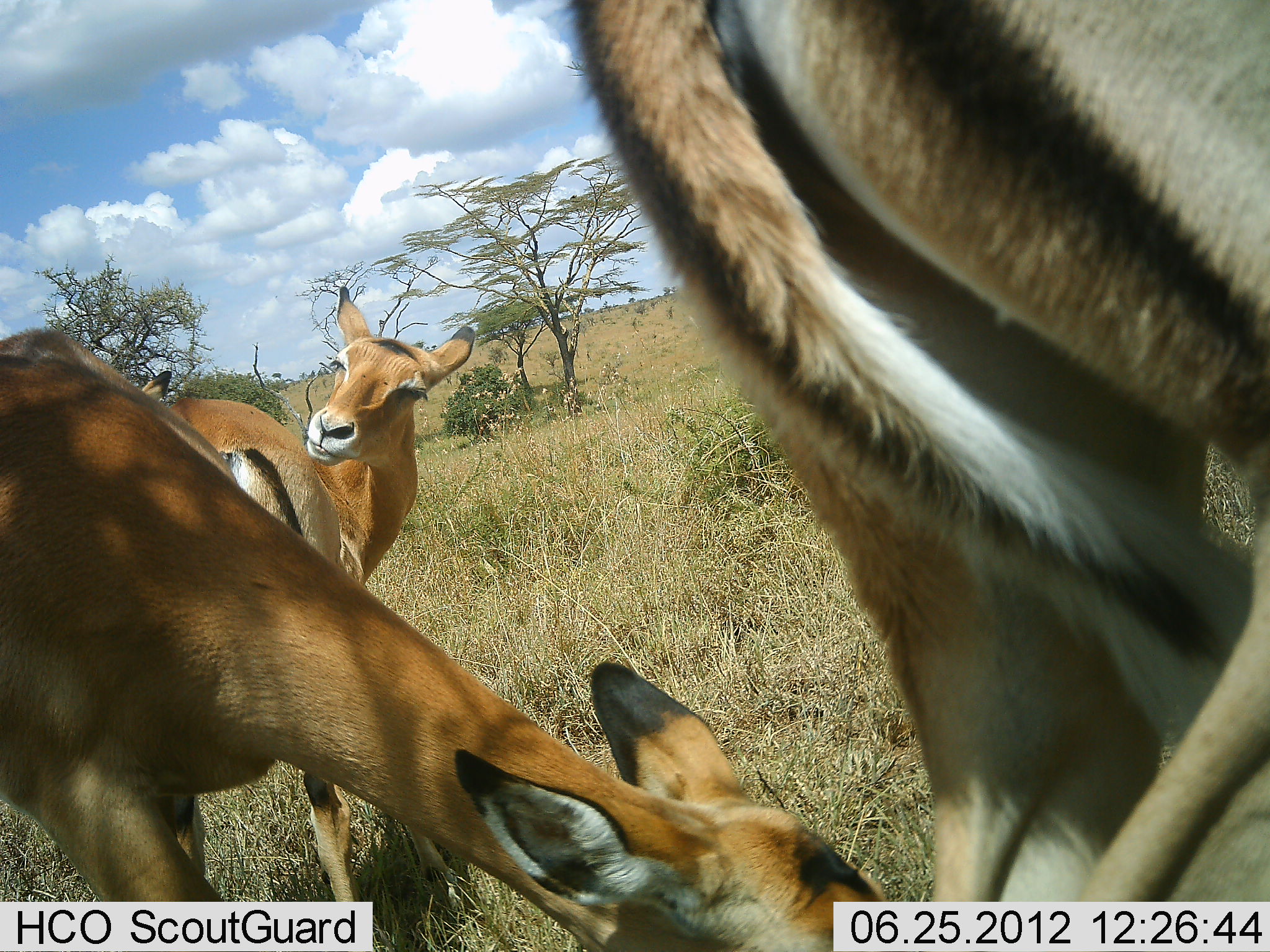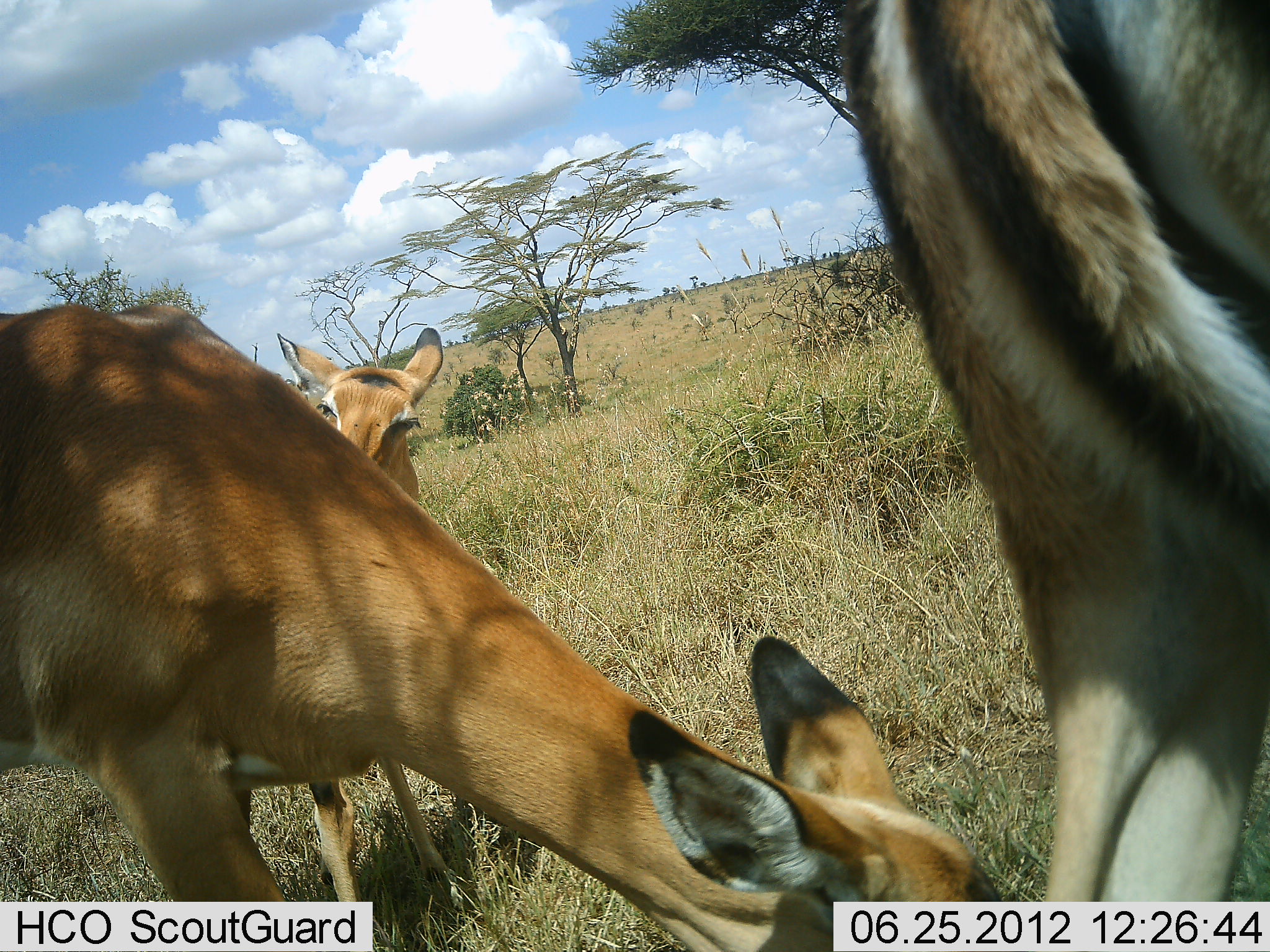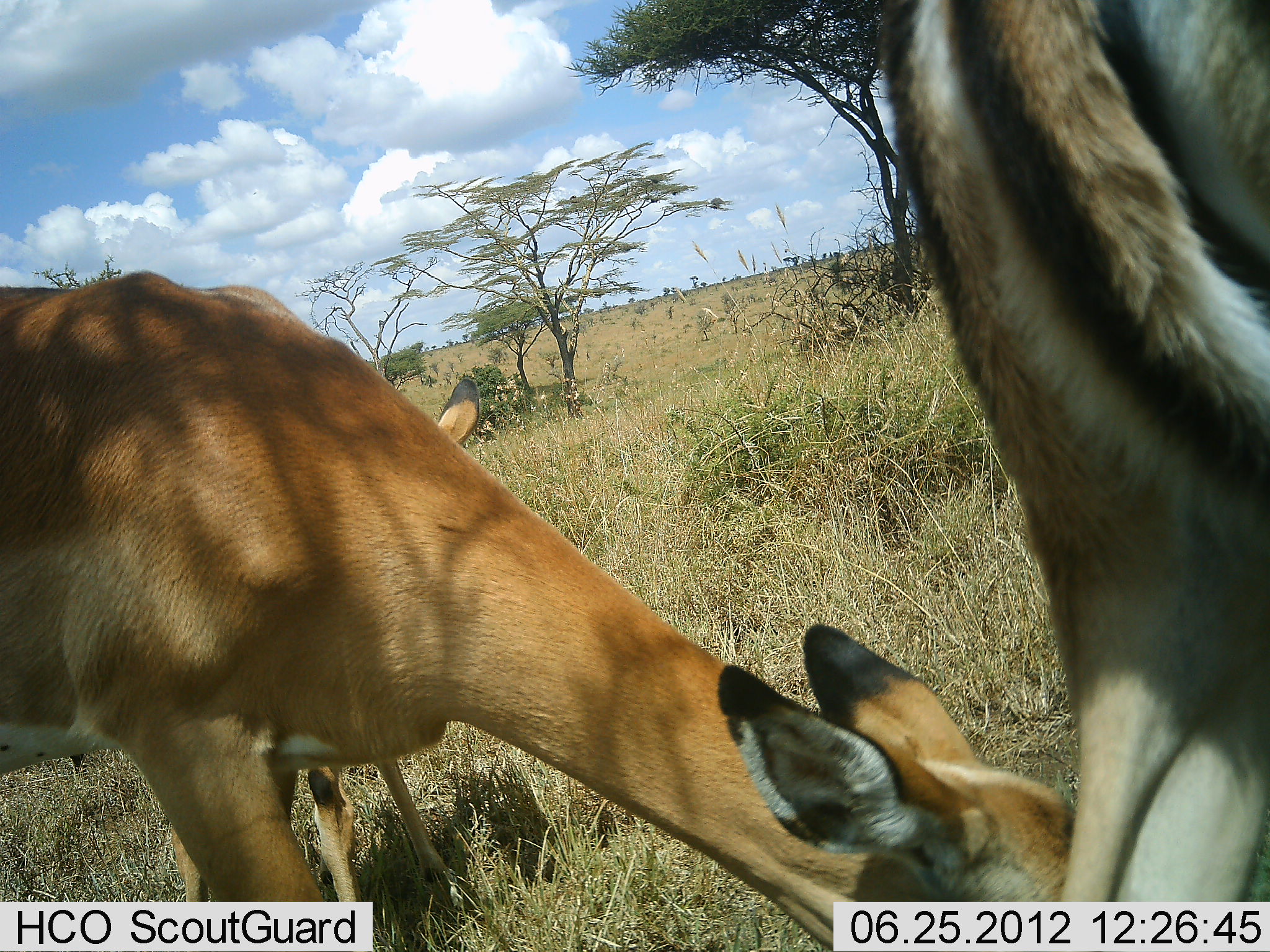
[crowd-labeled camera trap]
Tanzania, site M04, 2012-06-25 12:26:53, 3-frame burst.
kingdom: Animalia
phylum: Chordata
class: Mammalia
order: Artiodactyla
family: Bovidae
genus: Aepyceros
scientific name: Aepyceros melampus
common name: impala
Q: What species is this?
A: Impala (Aepyceros melampus).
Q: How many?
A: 4.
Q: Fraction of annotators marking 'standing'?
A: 70%.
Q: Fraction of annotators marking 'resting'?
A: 10%.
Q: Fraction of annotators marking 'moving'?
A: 30%.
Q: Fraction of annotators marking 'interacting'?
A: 10%.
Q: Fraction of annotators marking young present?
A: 0%.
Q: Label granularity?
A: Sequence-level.